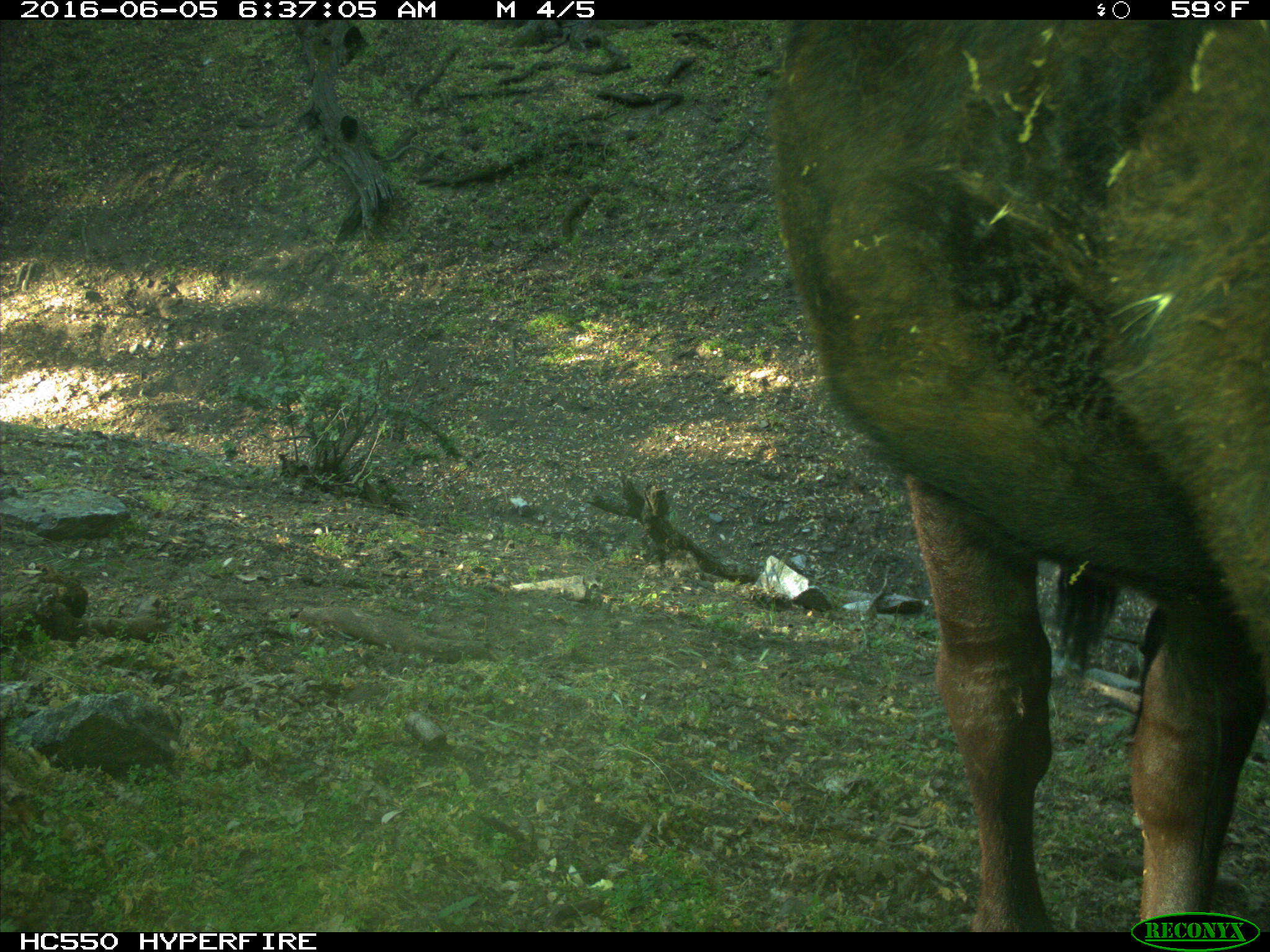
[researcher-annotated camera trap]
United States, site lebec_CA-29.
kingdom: Animalia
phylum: Chordata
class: Mammalia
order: Artiodactyla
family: Bovidae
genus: Bos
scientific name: Bos taurus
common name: domestic cow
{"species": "Bos taurus (domestic cow)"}